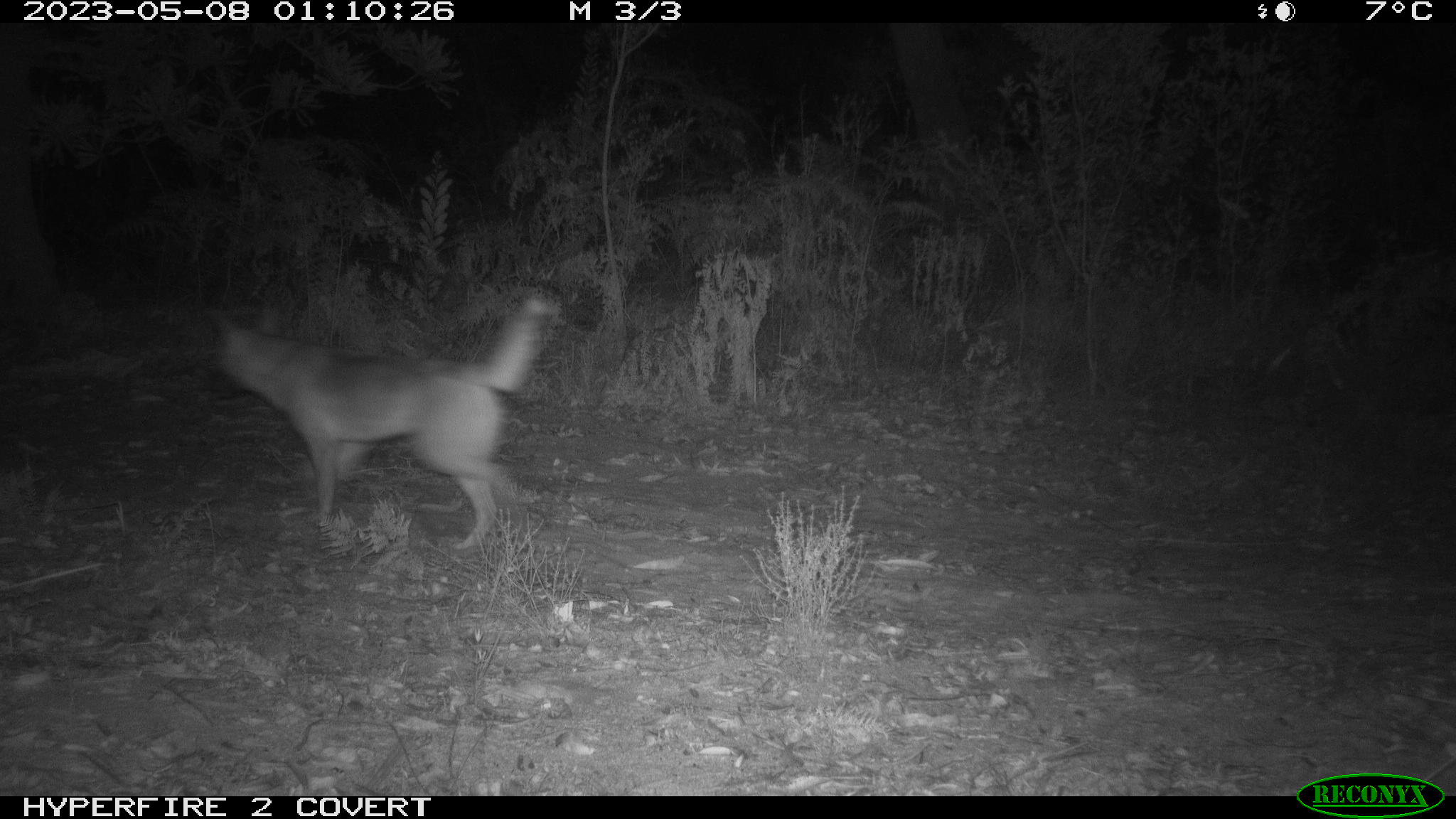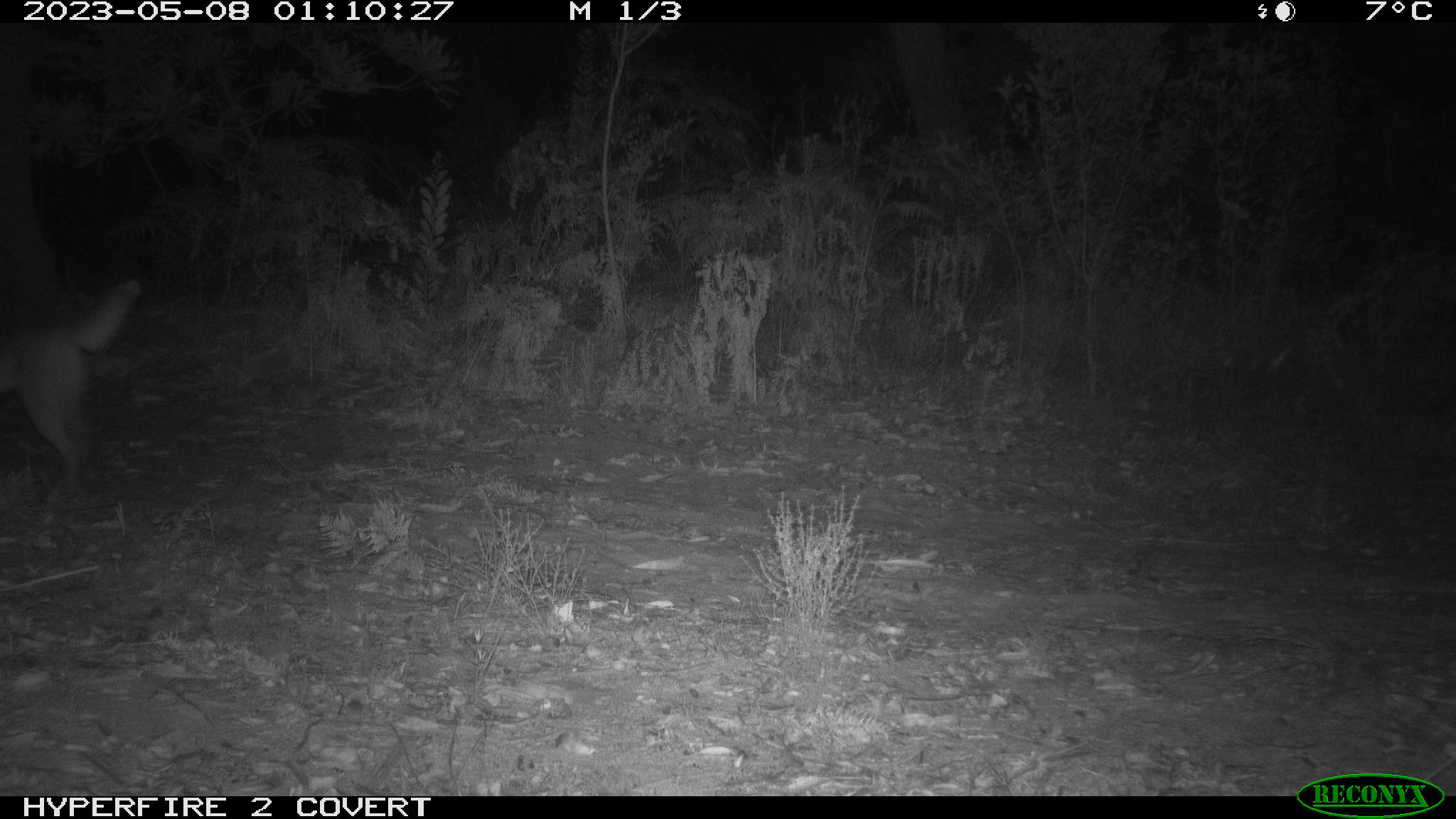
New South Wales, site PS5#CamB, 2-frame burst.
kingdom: Animalia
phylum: Chordata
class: Mammalia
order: Carnivora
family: Canidae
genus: Canis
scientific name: Canis familiaris dingo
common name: dingo